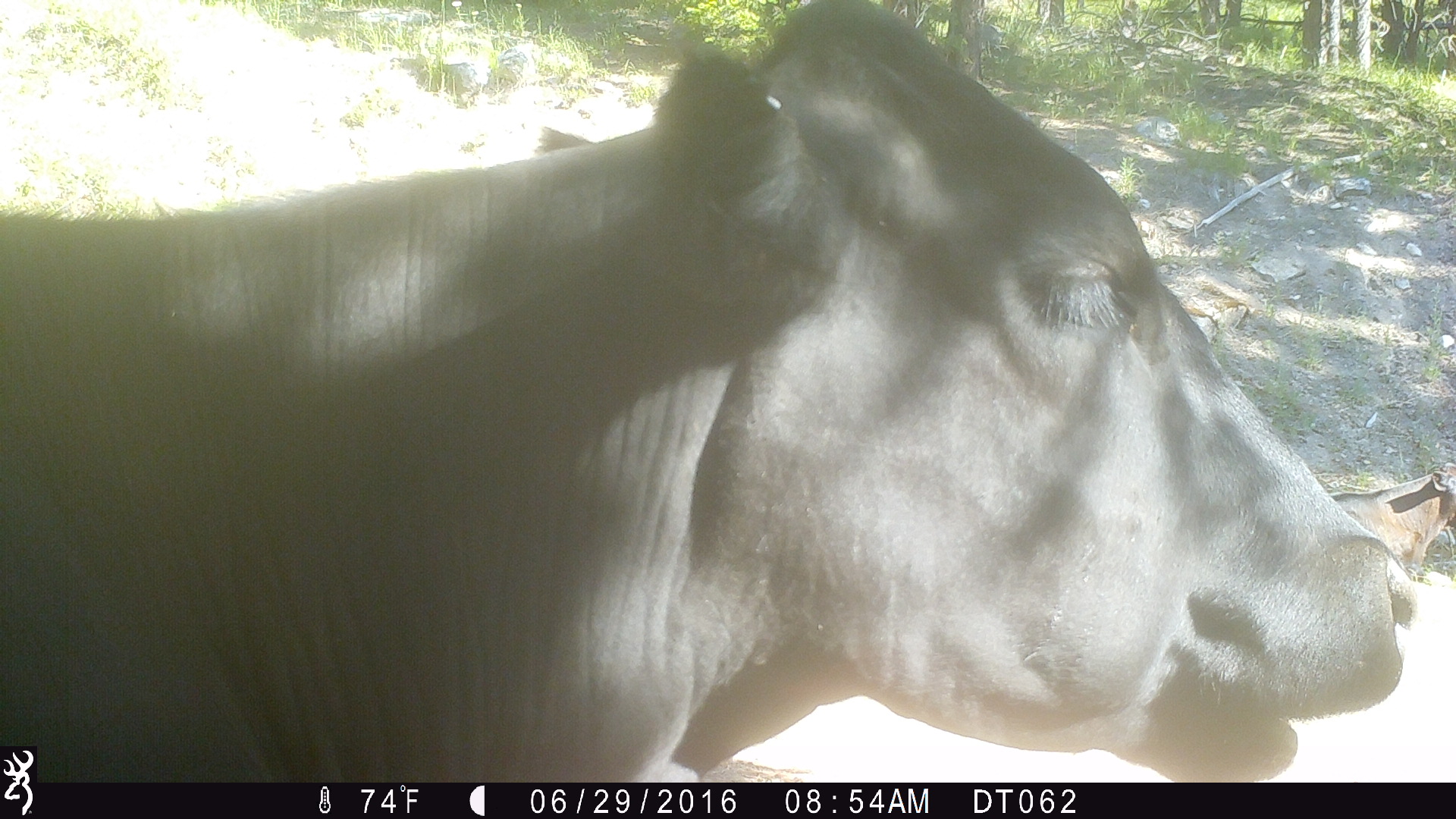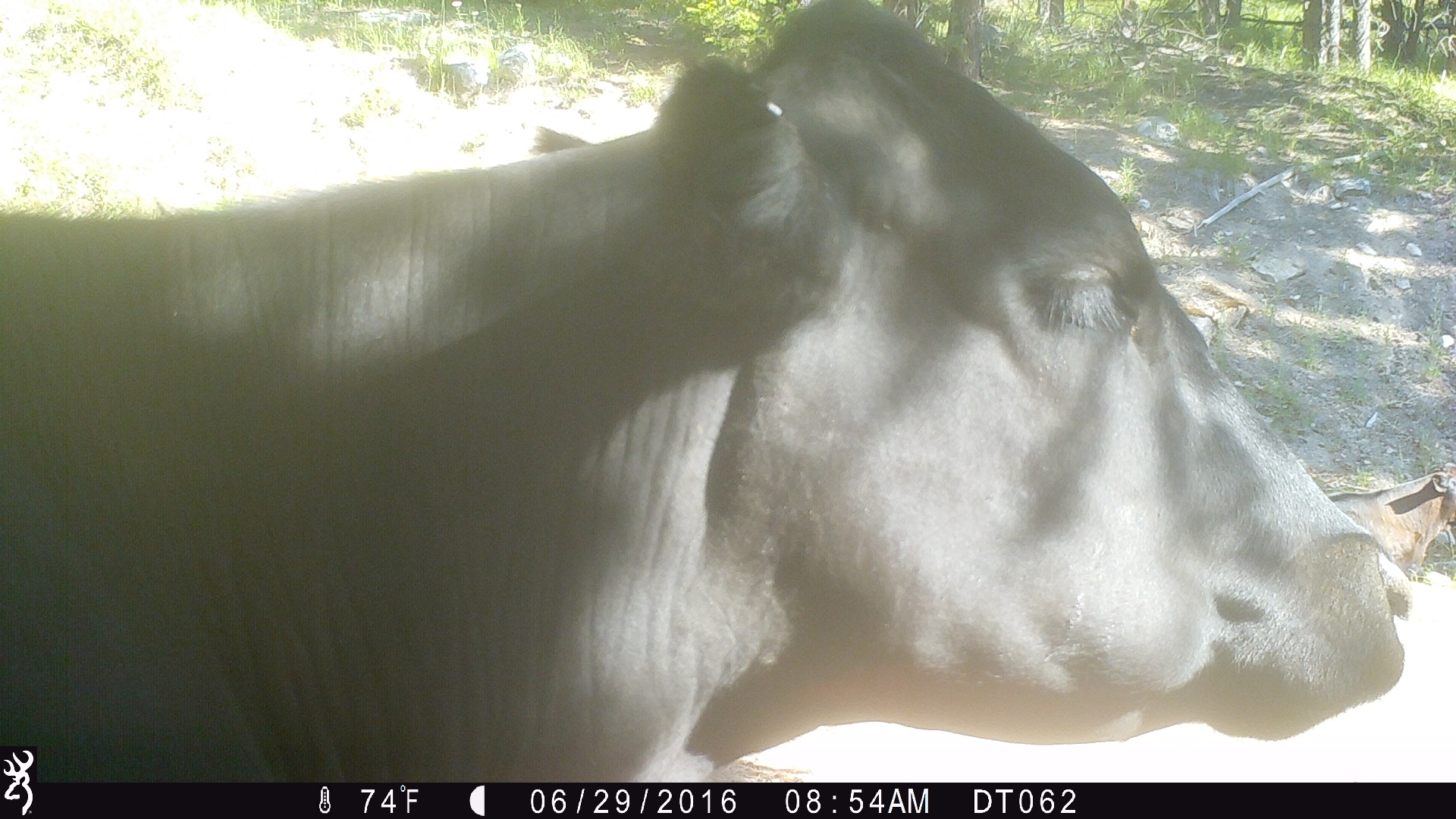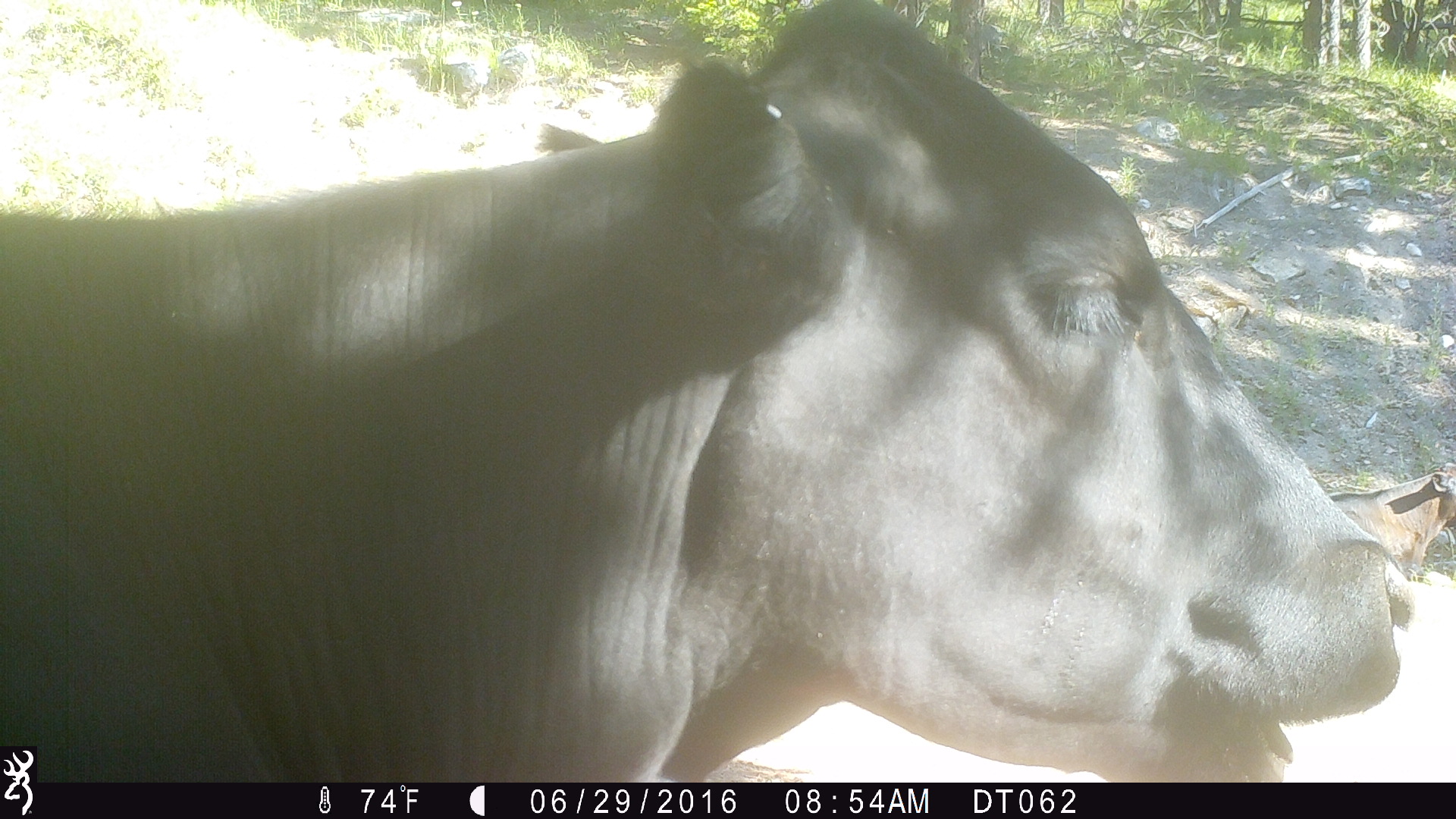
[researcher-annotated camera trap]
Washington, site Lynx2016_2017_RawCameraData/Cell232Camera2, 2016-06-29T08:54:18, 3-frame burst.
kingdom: Animalia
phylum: Chordata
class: Mammalia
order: Artiodactyla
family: Bovidae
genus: Bos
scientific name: Bos taurus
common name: domestic cattle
Domestic cattle (Bos taurus). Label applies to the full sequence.